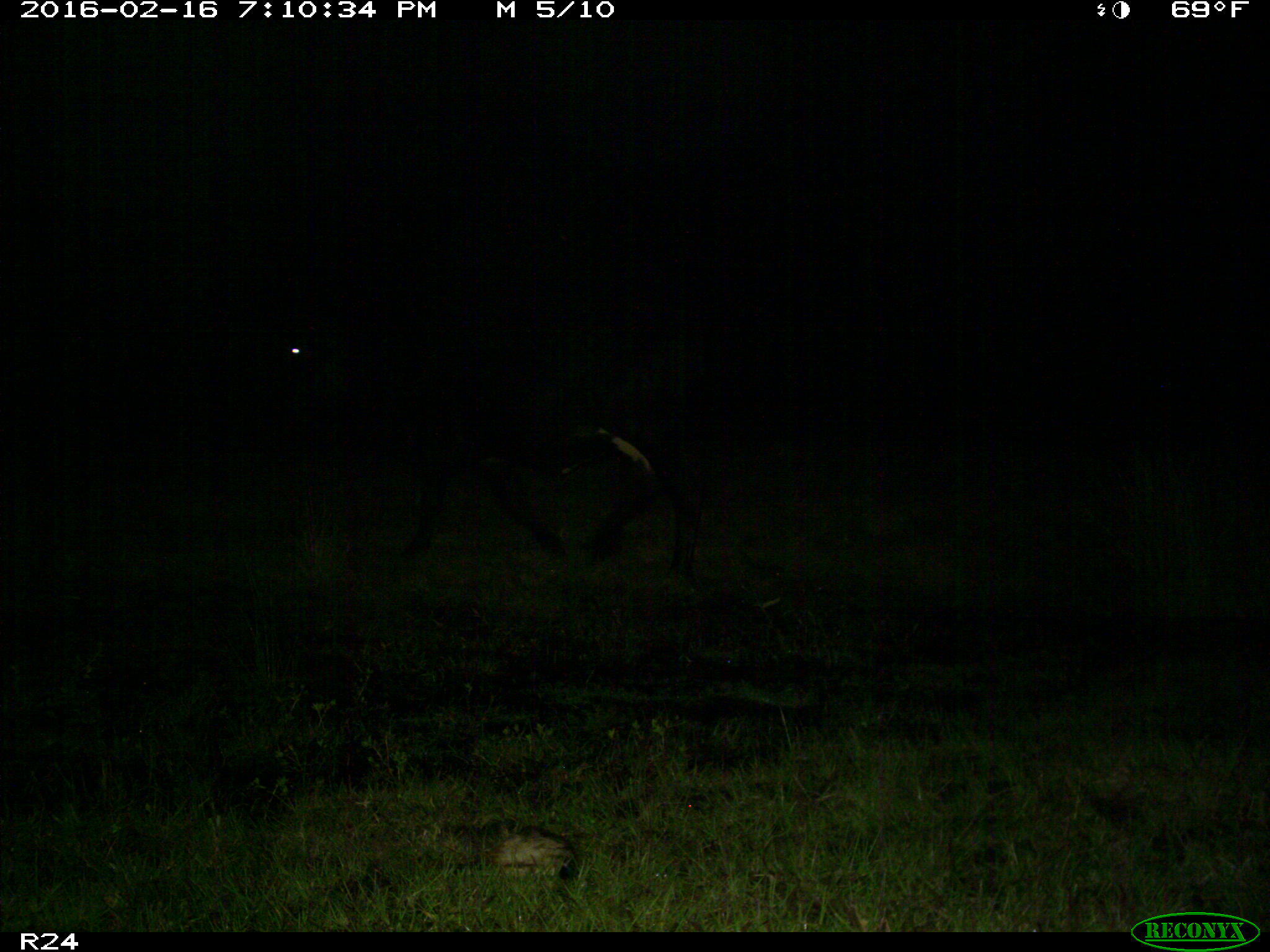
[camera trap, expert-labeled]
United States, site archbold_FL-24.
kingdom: Animalia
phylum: Chordata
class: Mammalia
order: Artiodactyla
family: Bovidae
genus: Bos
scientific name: Bos taurus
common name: domestic cow